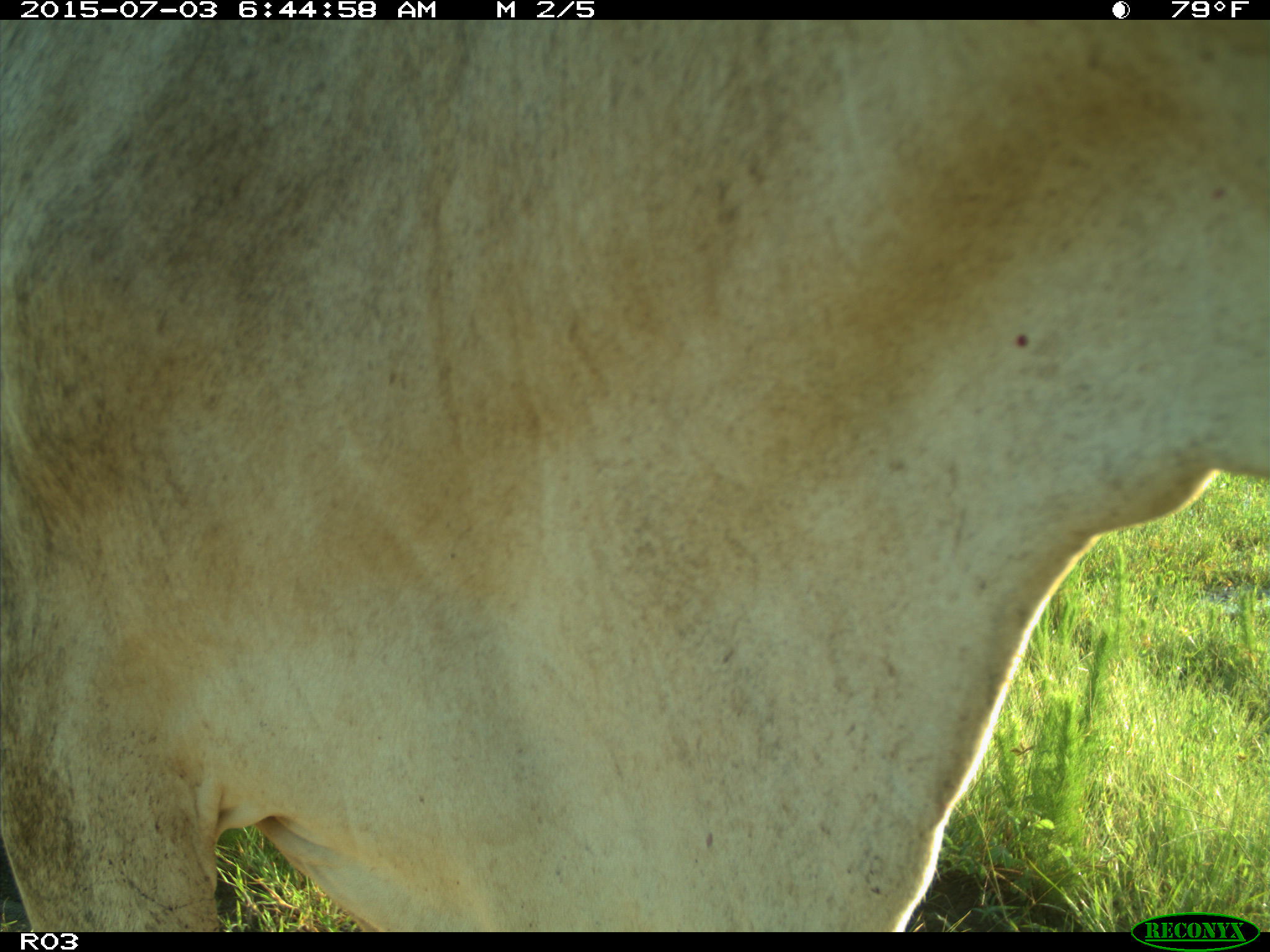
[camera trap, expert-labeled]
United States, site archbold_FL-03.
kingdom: Animalia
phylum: Chordata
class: Mammalia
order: Artiodactyla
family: Bovidae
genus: Bos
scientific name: Bos taurus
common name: domestic cow